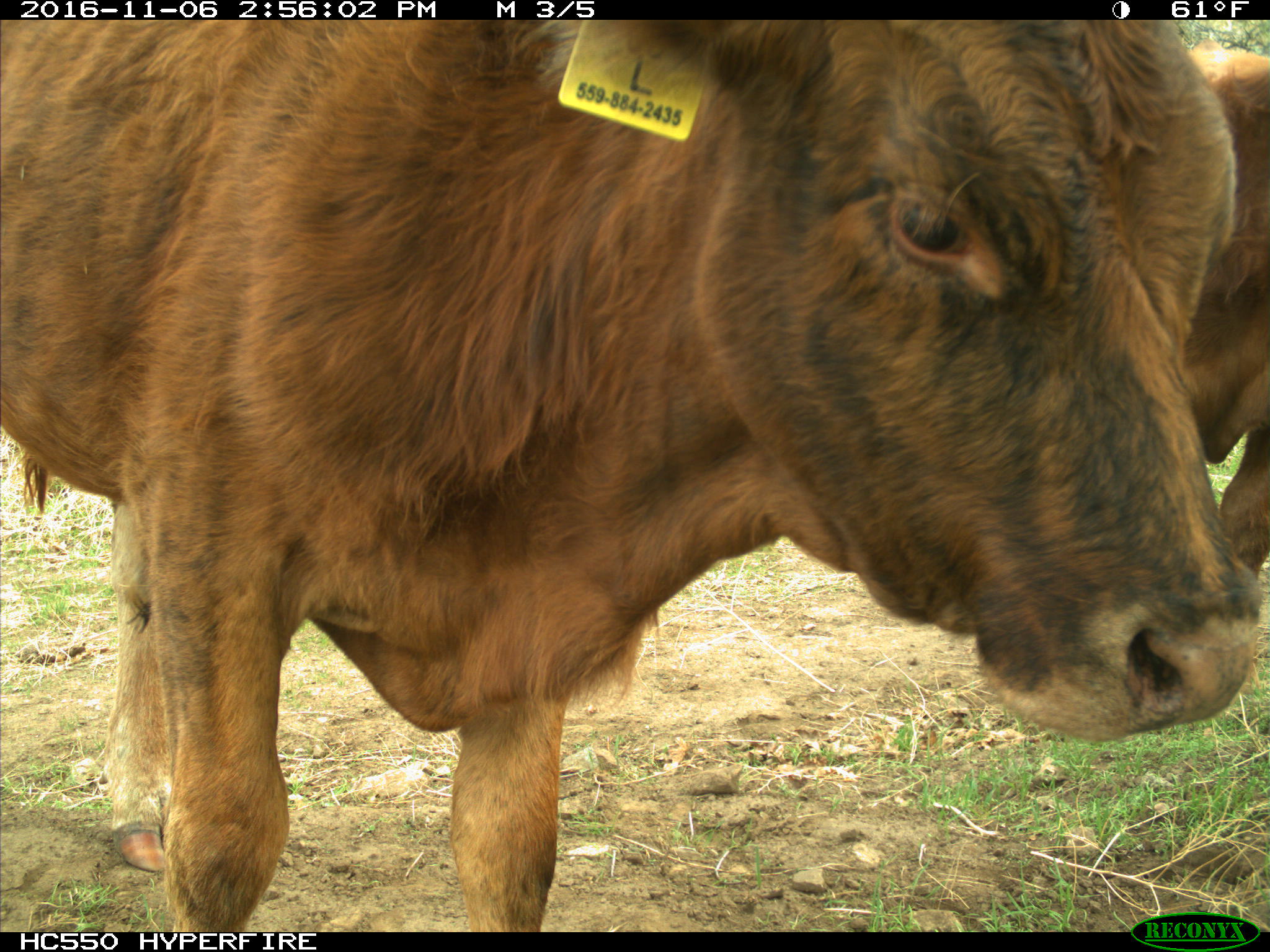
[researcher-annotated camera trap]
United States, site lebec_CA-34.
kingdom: Animalia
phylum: Chordata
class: Mammalia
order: Artiodactyla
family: Bovidae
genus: Bos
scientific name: Bos taurus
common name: domestic cow